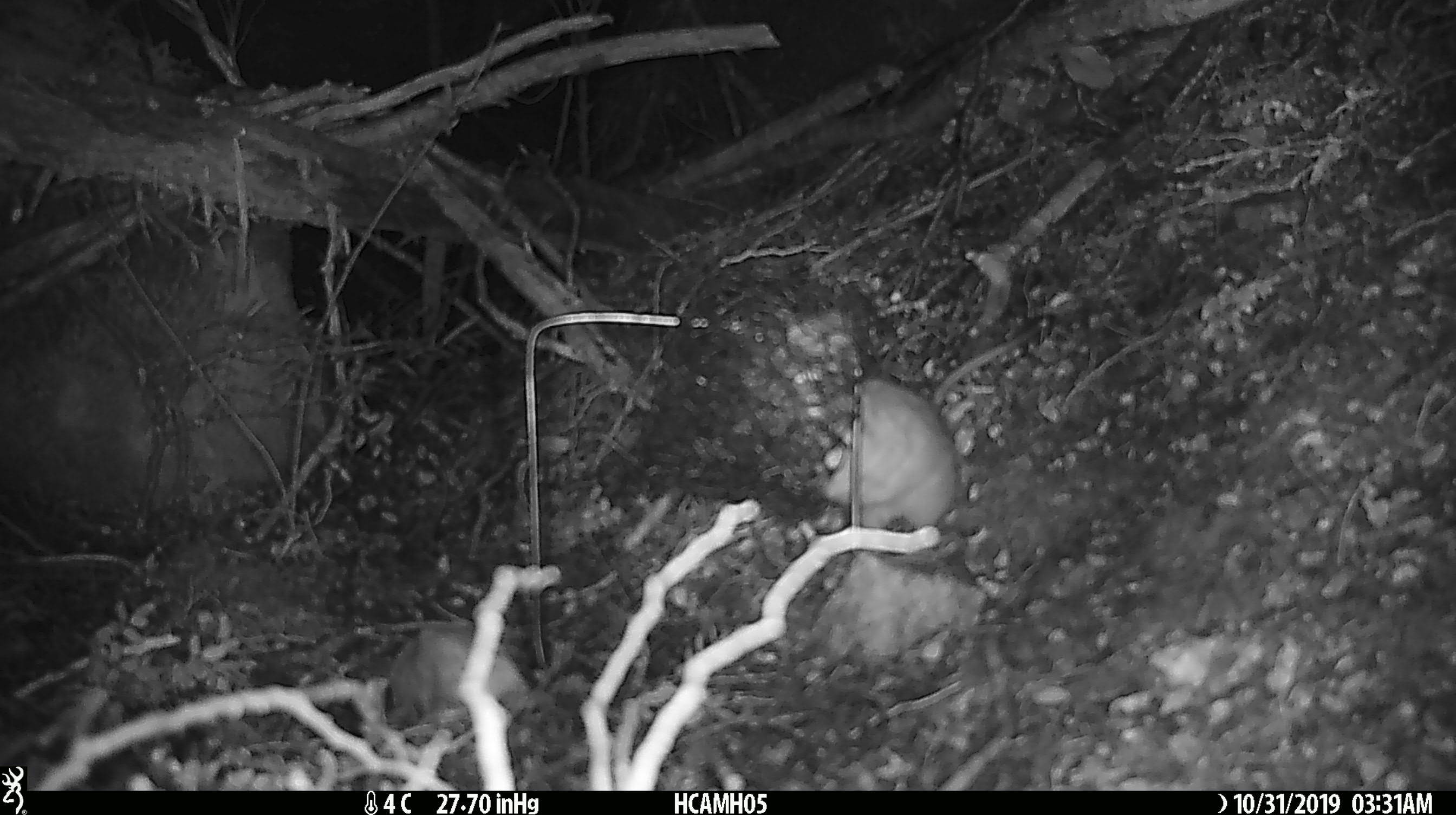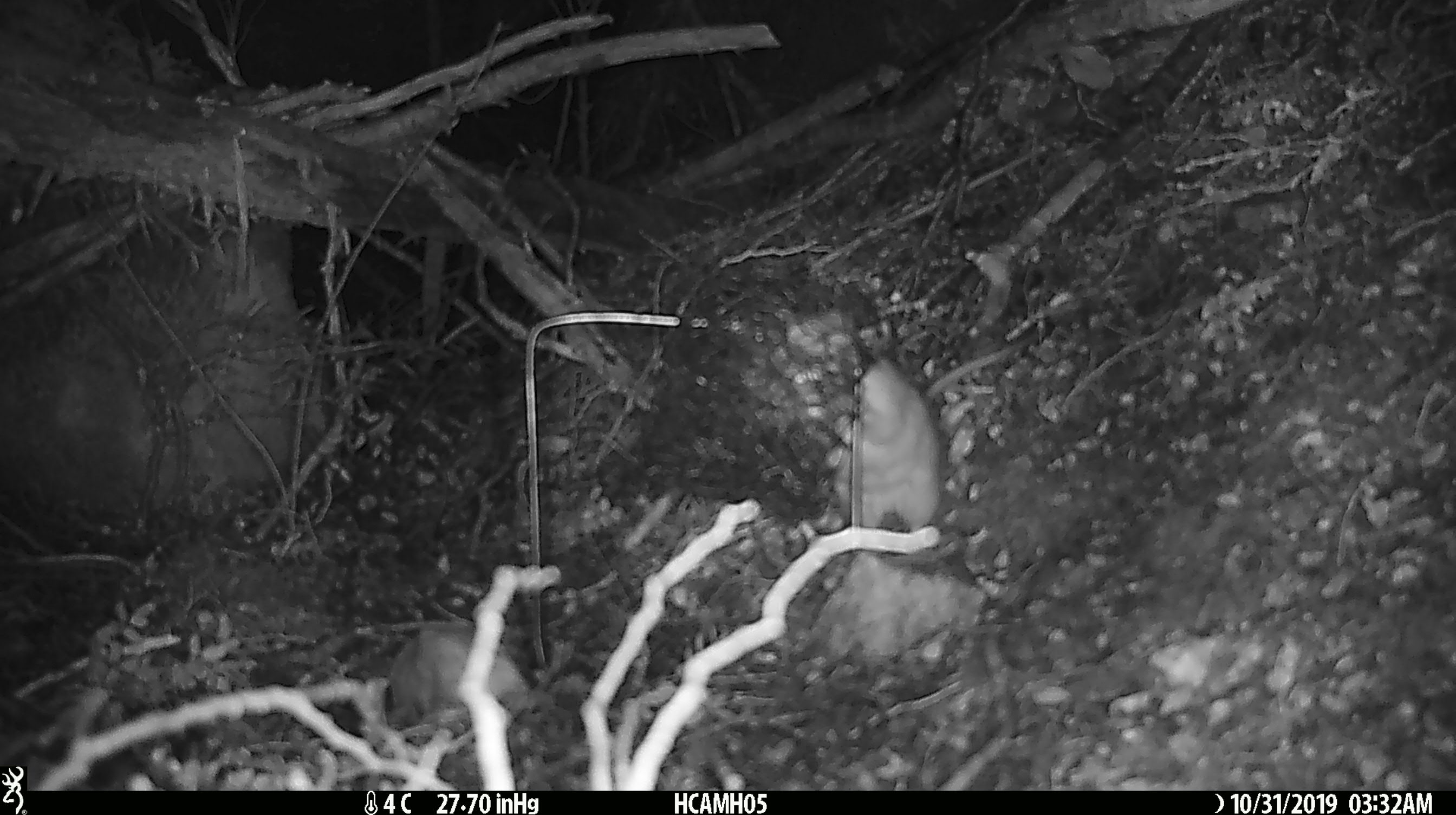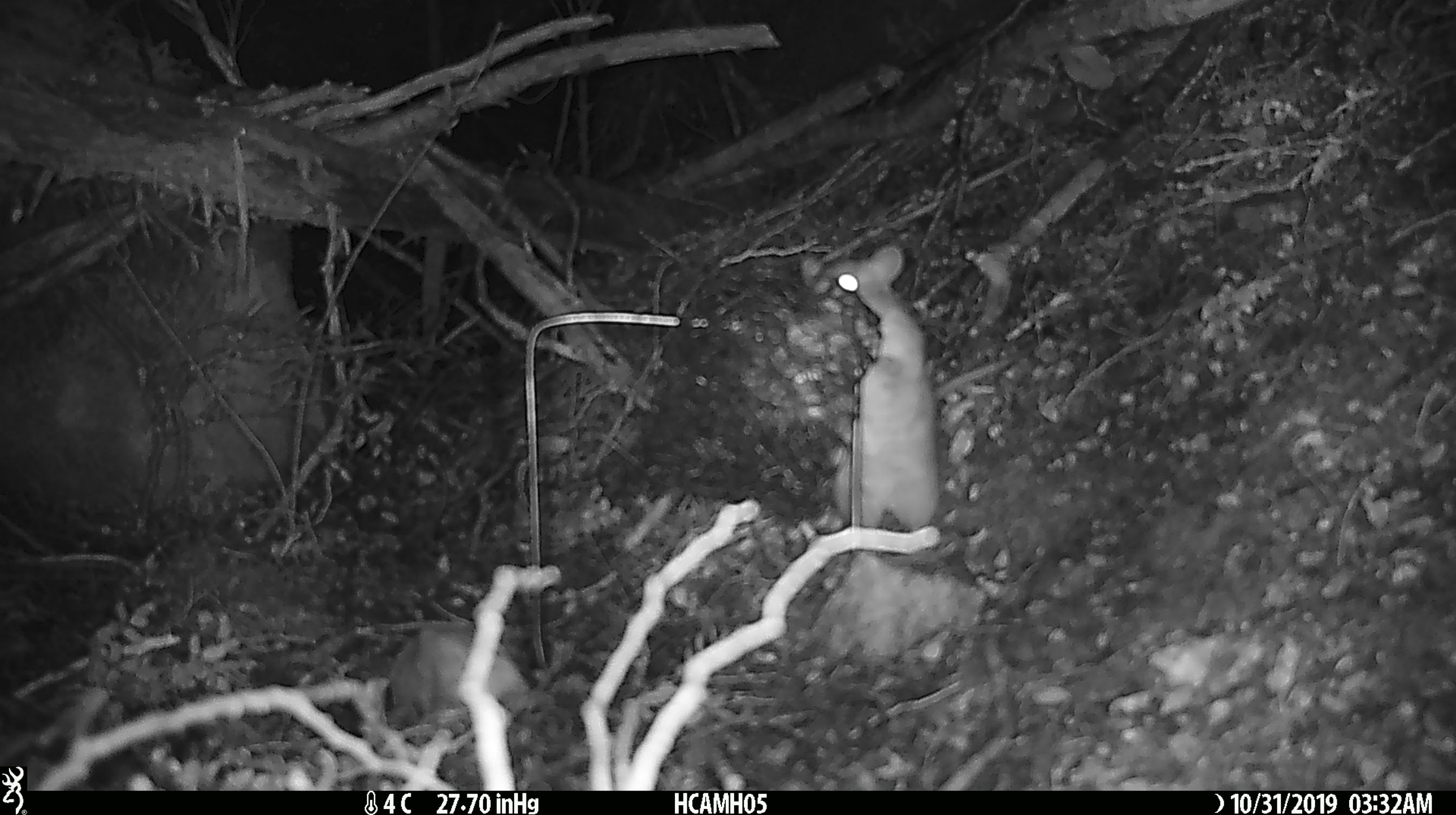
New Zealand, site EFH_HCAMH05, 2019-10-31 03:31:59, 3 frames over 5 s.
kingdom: Animalia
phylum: Chordata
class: Mammalia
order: Rodentia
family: Muridae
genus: Rattus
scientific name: Rattus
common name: rat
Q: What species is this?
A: Rat (Rattus).